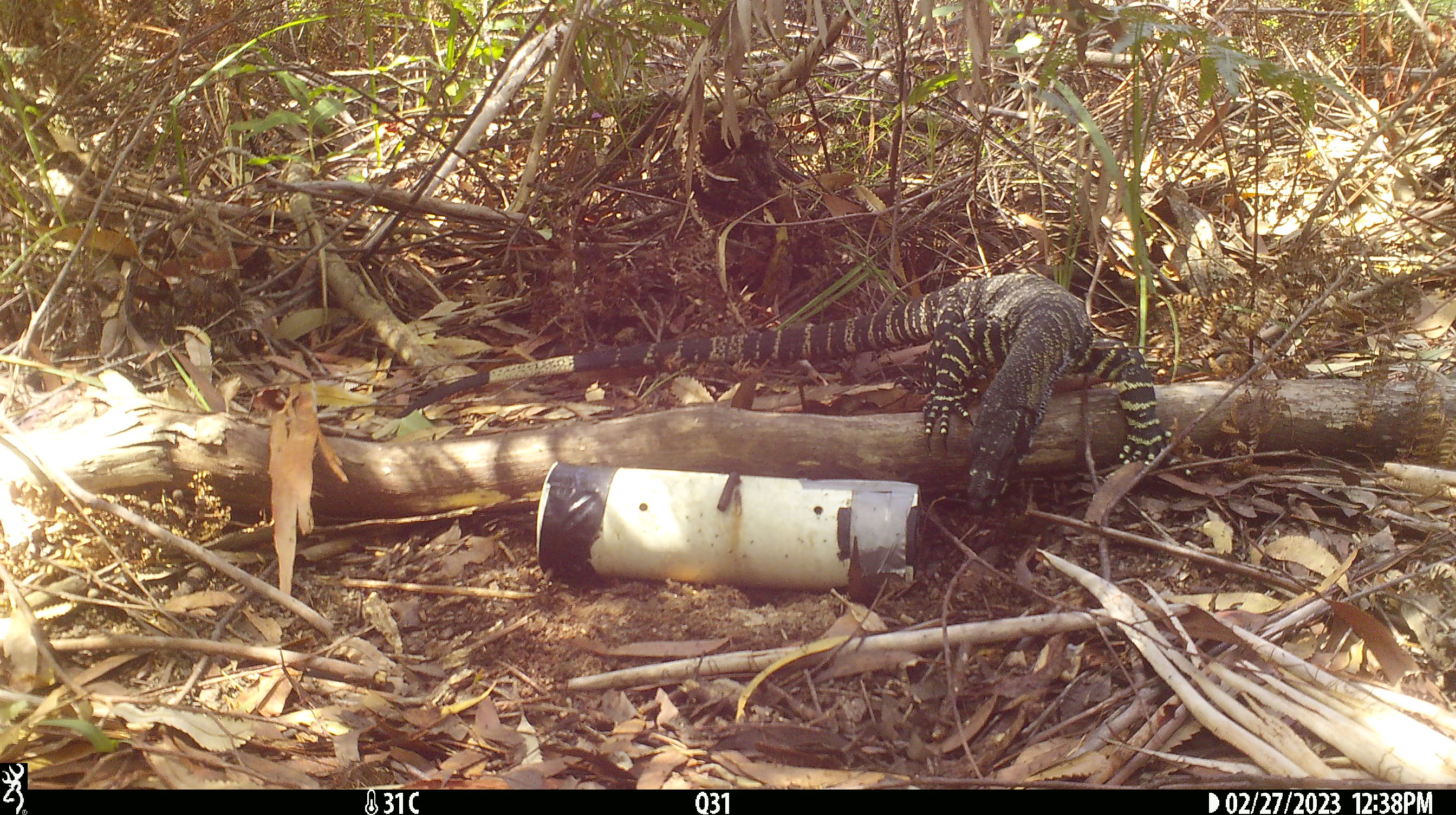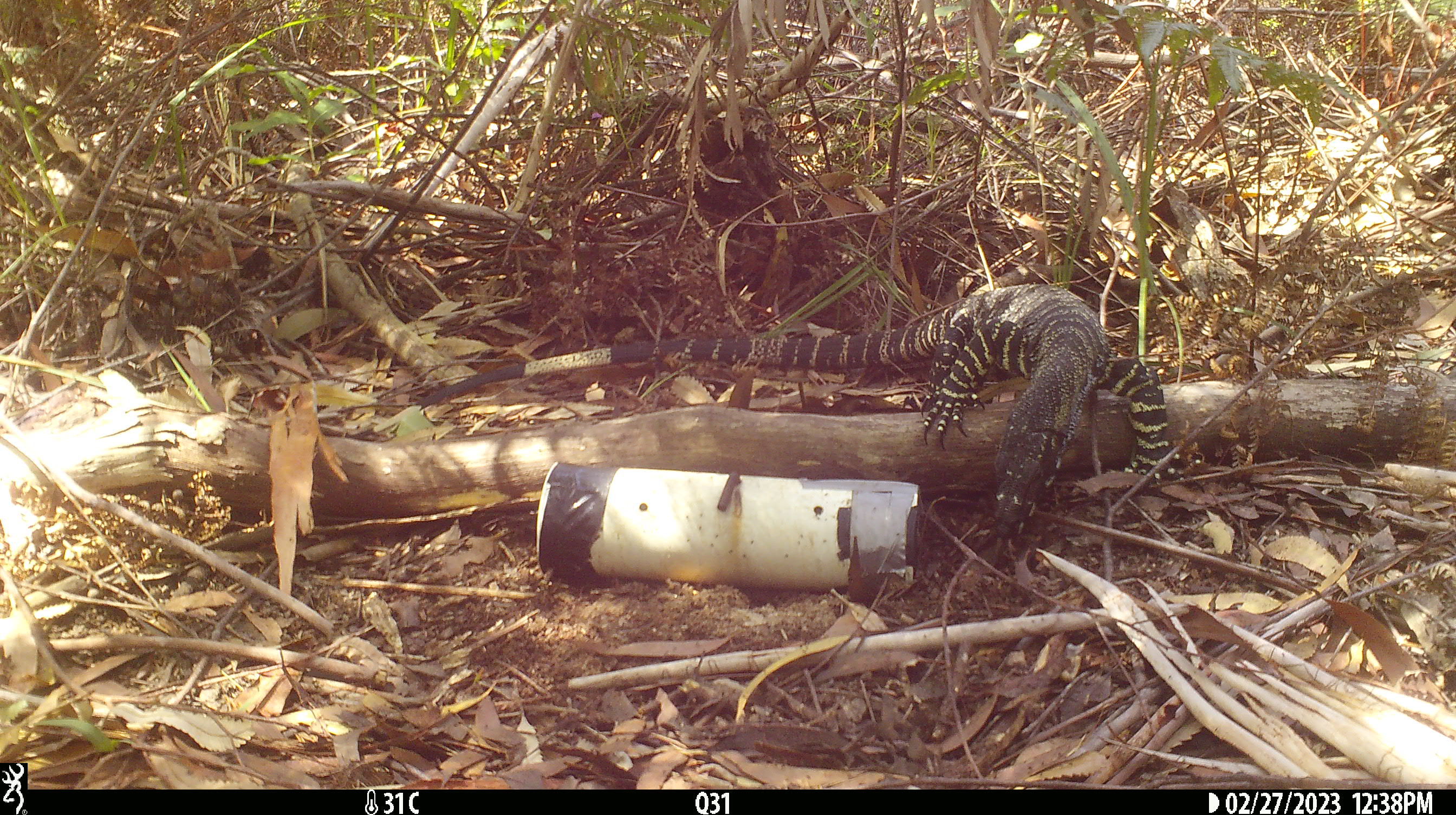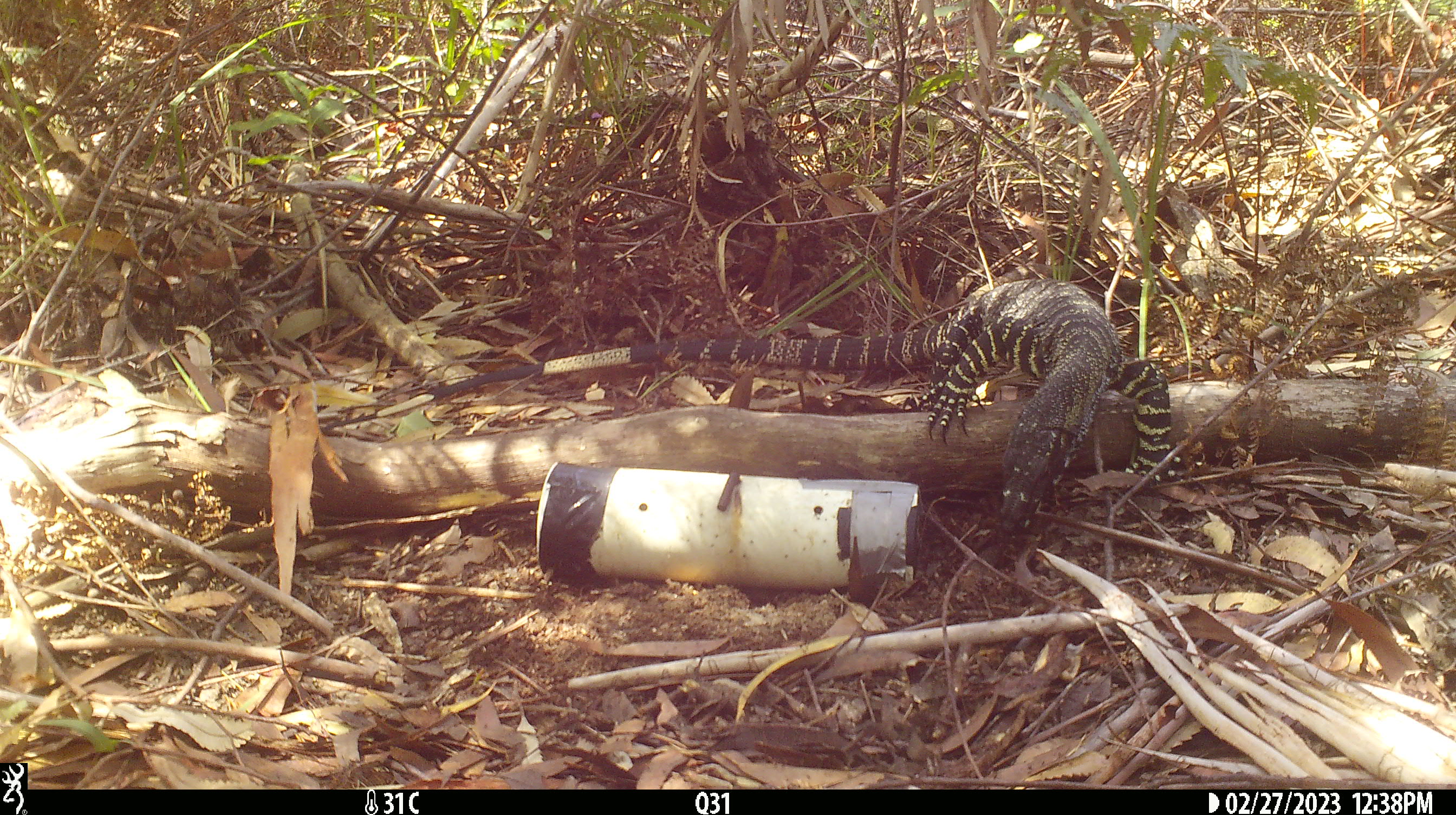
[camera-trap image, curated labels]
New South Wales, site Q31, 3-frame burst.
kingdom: Animalia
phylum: Chordata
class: Reptilia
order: Squamata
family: Varanidae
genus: Varanus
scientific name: Varanus varius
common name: lace monitor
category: goanna